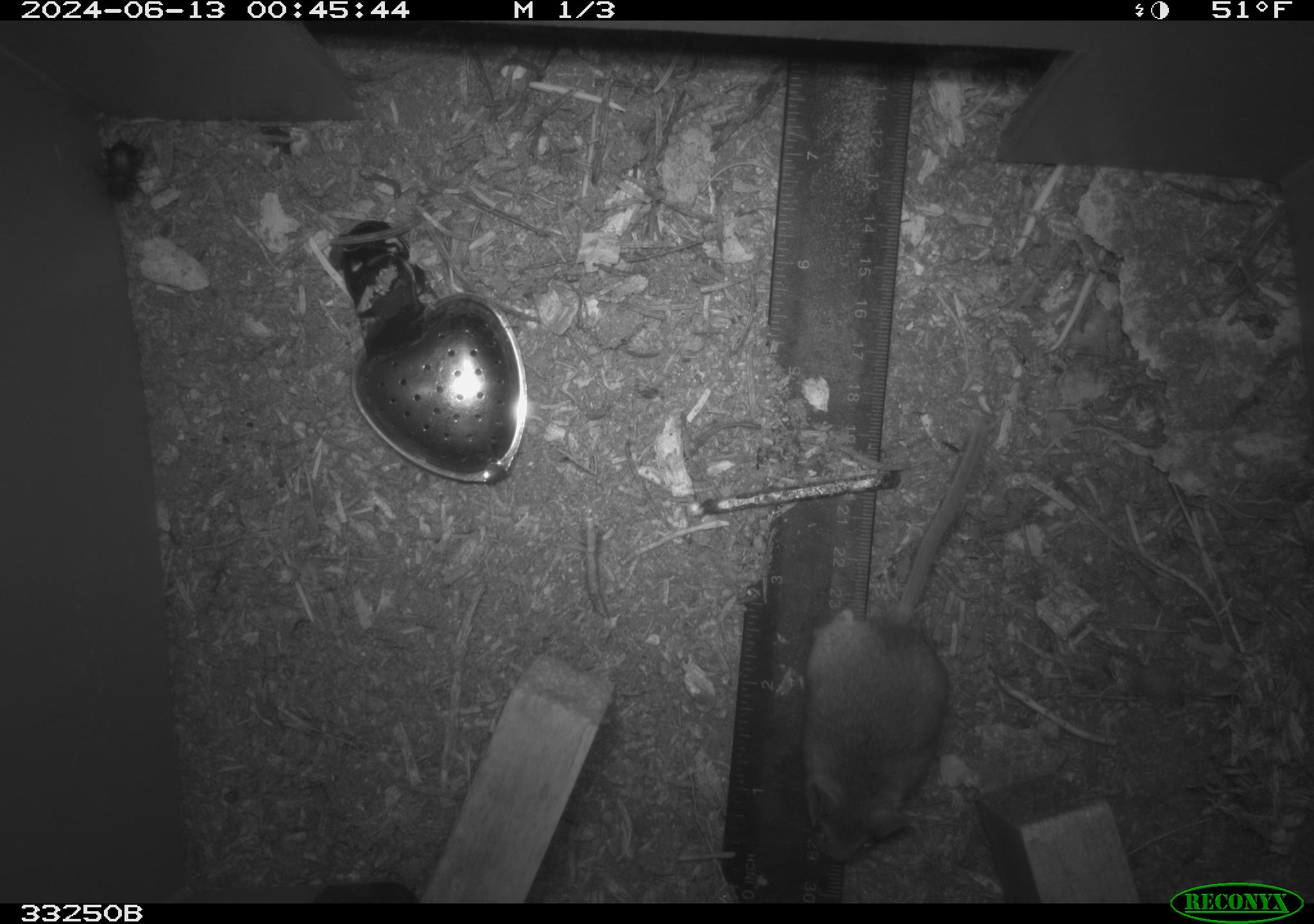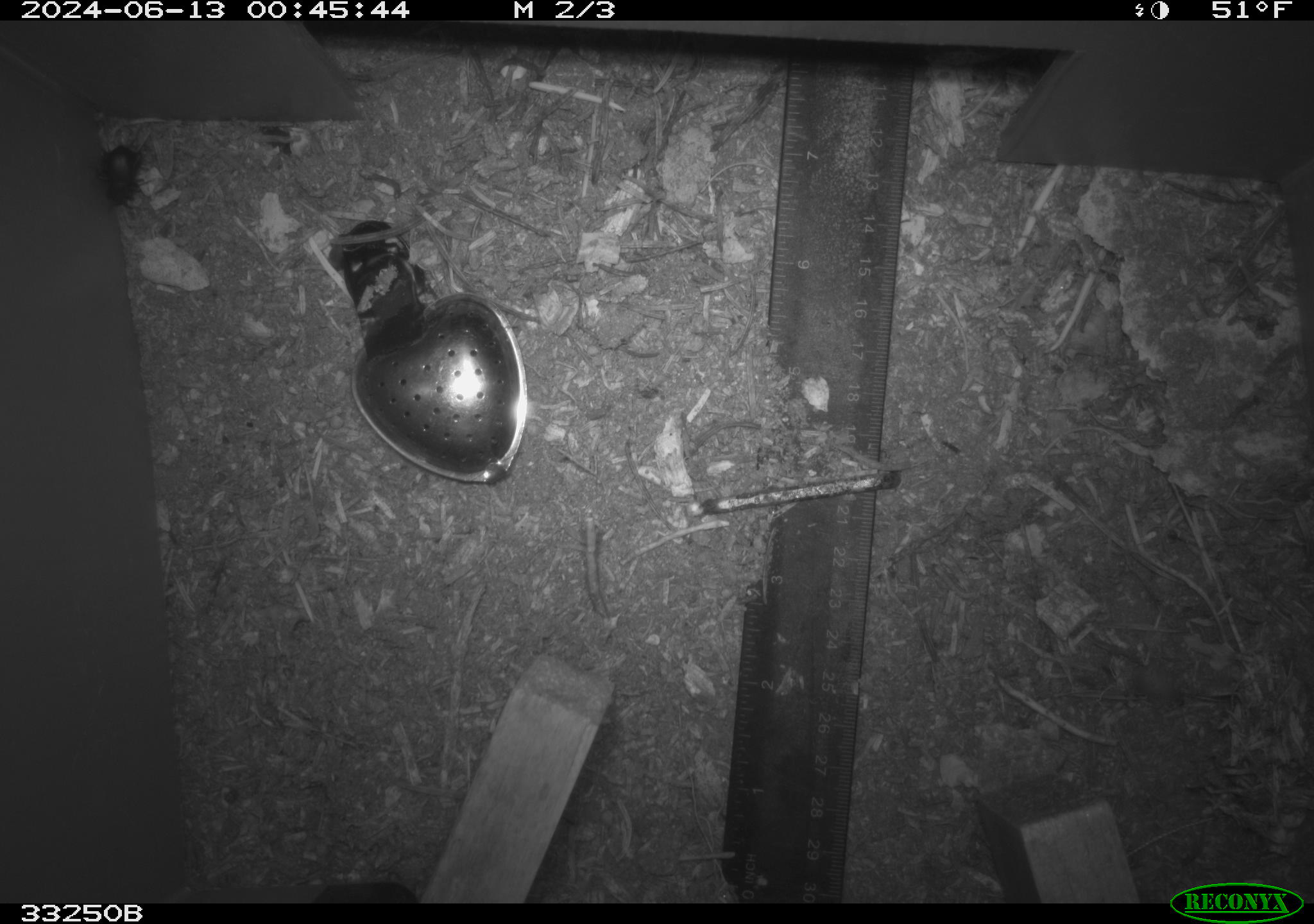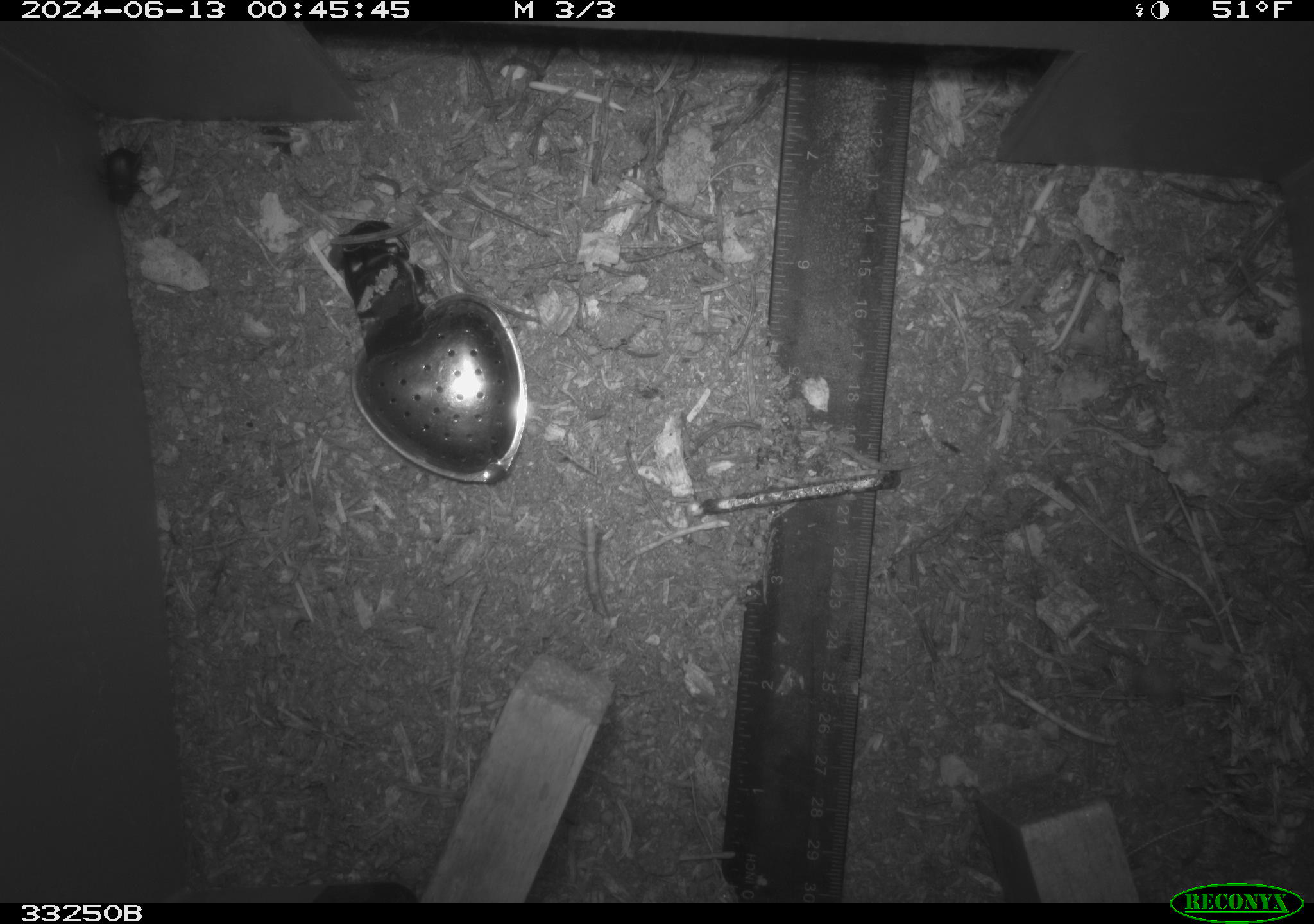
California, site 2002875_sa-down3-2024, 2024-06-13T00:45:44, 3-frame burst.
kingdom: Animalia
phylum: Chordata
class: Mammalia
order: Rodentia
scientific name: Rodentia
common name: rodent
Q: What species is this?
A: Rodent (Rodentia).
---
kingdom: Animalia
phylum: Arthropoda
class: Insecta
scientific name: Insecta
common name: insect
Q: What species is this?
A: Insect (Insecta).